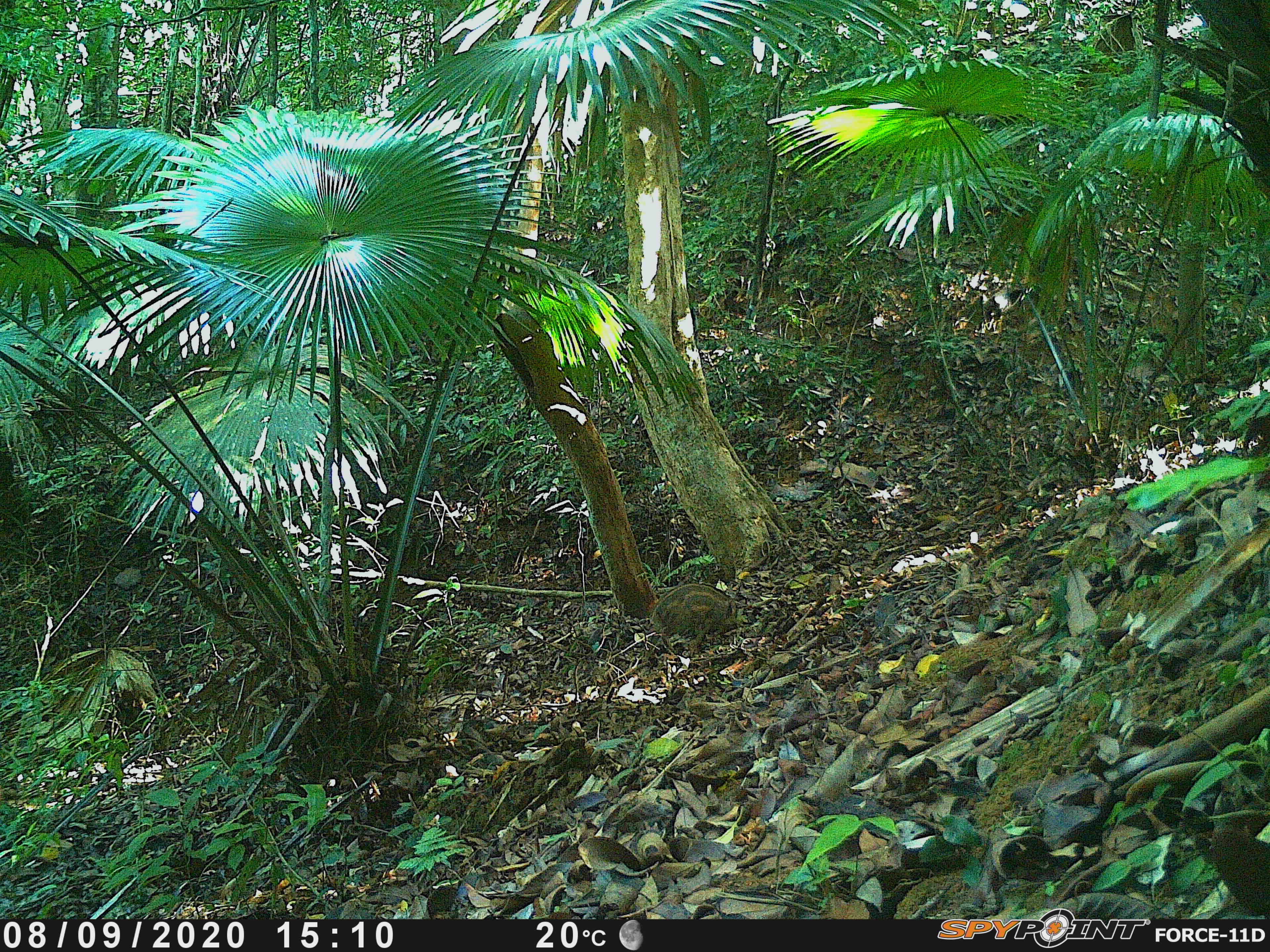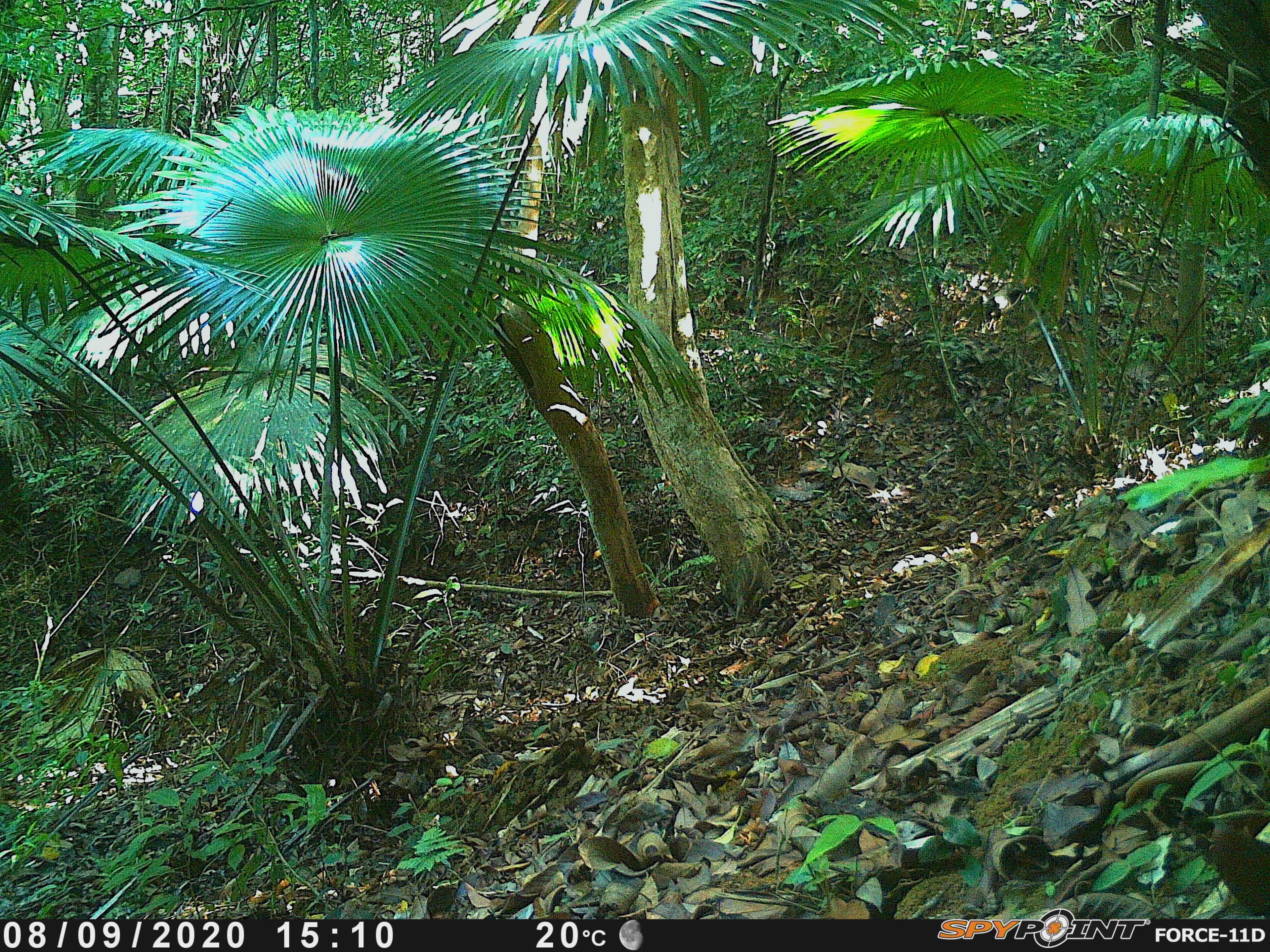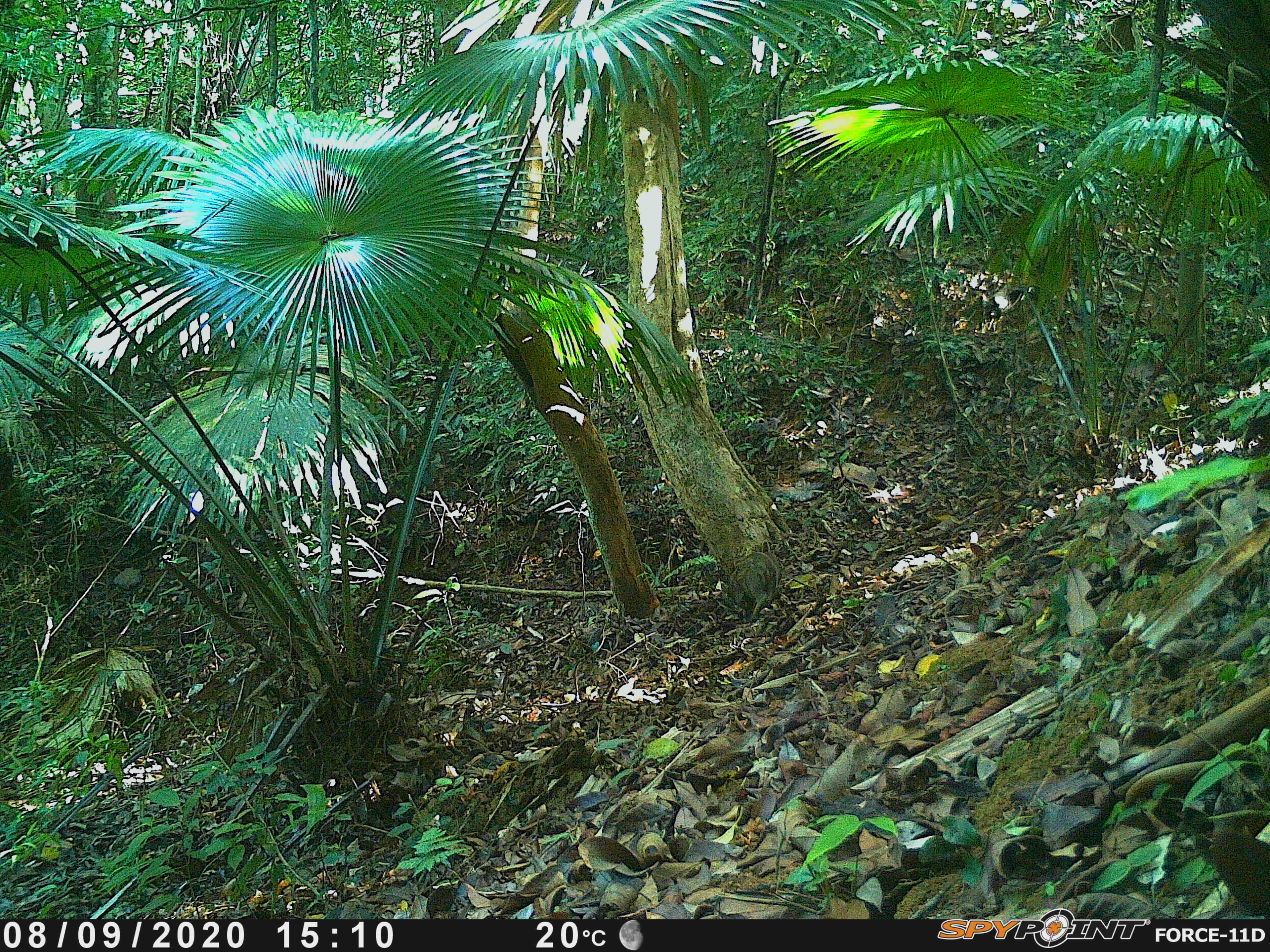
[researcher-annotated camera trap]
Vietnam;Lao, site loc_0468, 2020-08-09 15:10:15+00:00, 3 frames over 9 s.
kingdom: Animalia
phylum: Chordata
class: Mammalia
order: Artiodactyla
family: Suidae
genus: Sus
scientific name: Sus scrofa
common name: eurasian wild pig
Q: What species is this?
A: Eurasian wild pig (Sus scrofa).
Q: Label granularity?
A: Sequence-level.